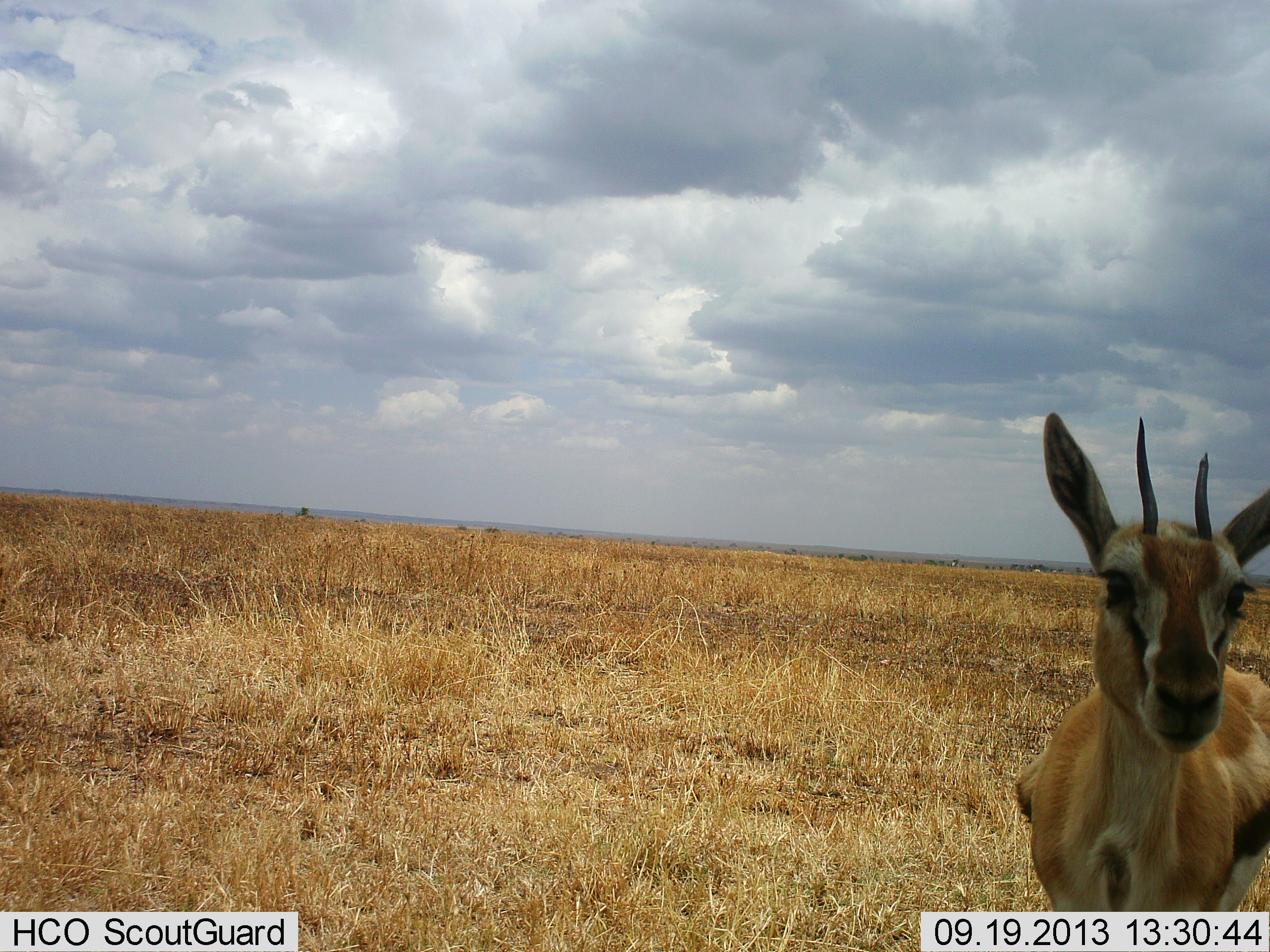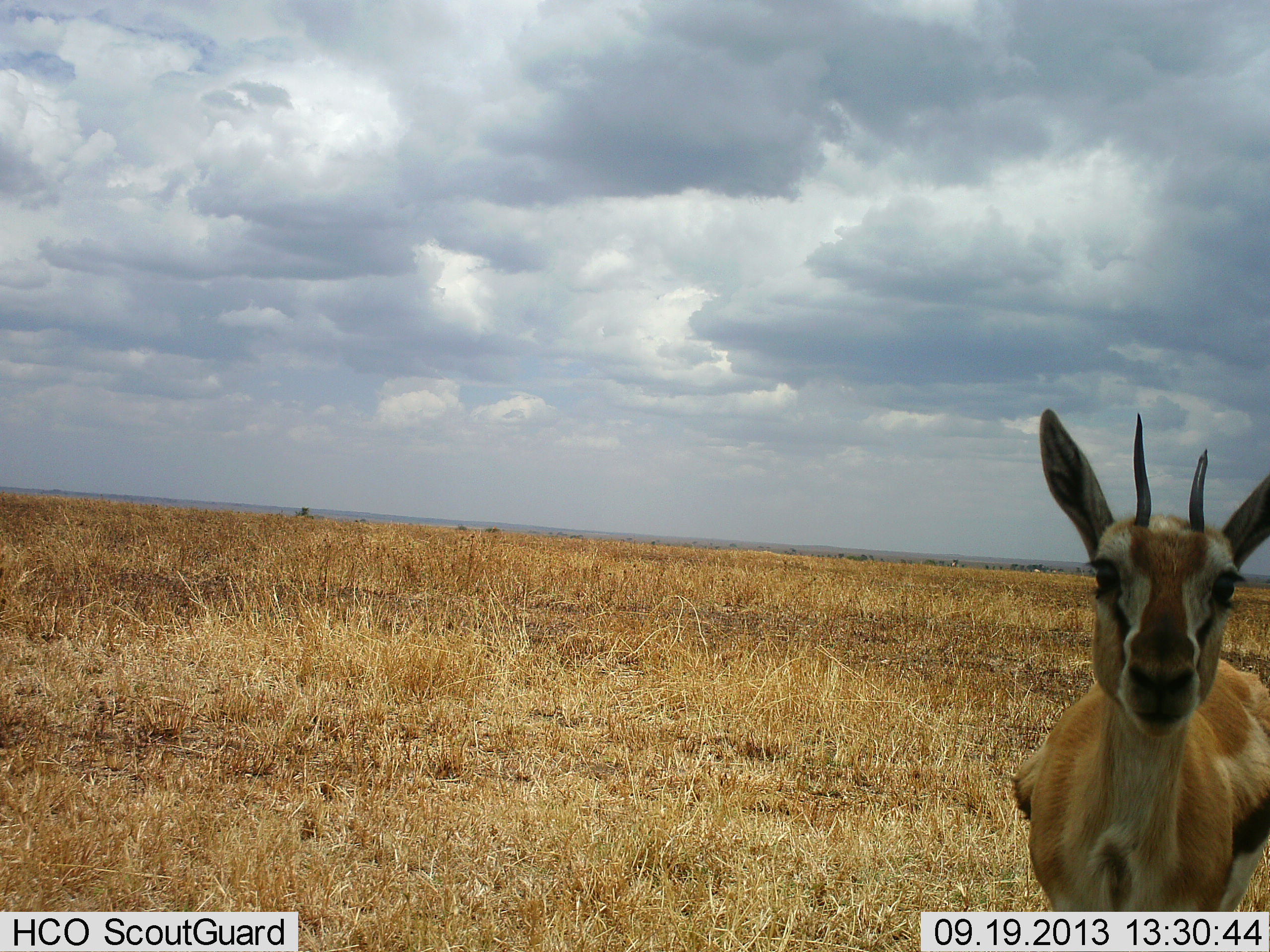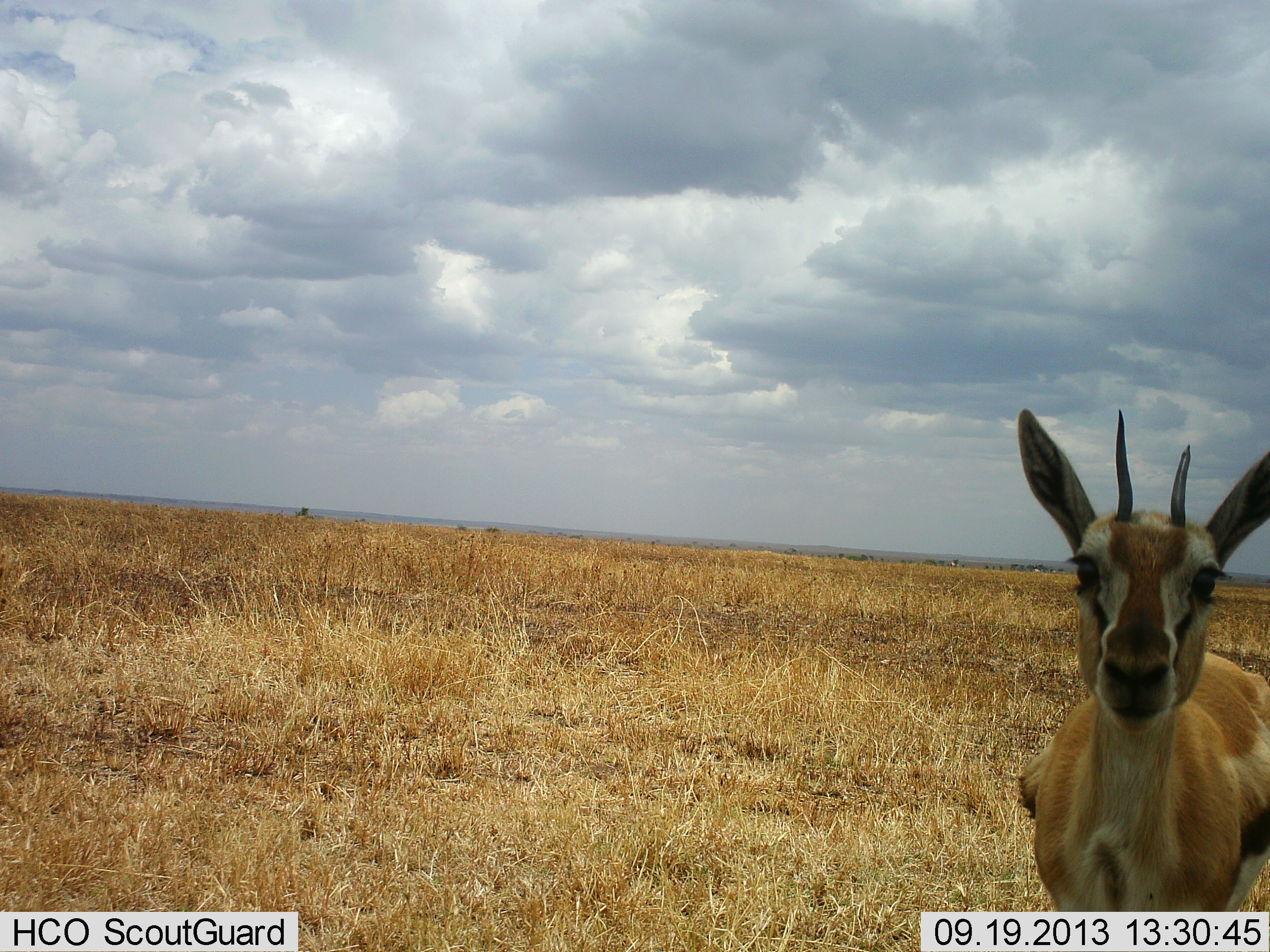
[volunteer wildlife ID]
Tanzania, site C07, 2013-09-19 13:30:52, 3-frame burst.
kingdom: Animalia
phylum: Chordata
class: Mammalia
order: Artiodactyla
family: Bovidae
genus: Eudorcas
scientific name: Eudorcas thomsonii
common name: thomson's gazelle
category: gazellethomsons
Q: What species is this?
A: Gazellethomsons (thomson's gazelle) (Eudorcas thomsonii).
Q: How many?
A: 1.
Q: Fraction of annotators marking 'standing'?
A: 91%.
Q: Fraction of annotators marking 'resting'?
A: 0%.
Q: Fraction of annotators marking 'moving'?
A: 3%.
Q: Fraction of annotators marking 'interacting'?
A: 9%.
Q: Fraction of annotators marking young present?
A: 0%.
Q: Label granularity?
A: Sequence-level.